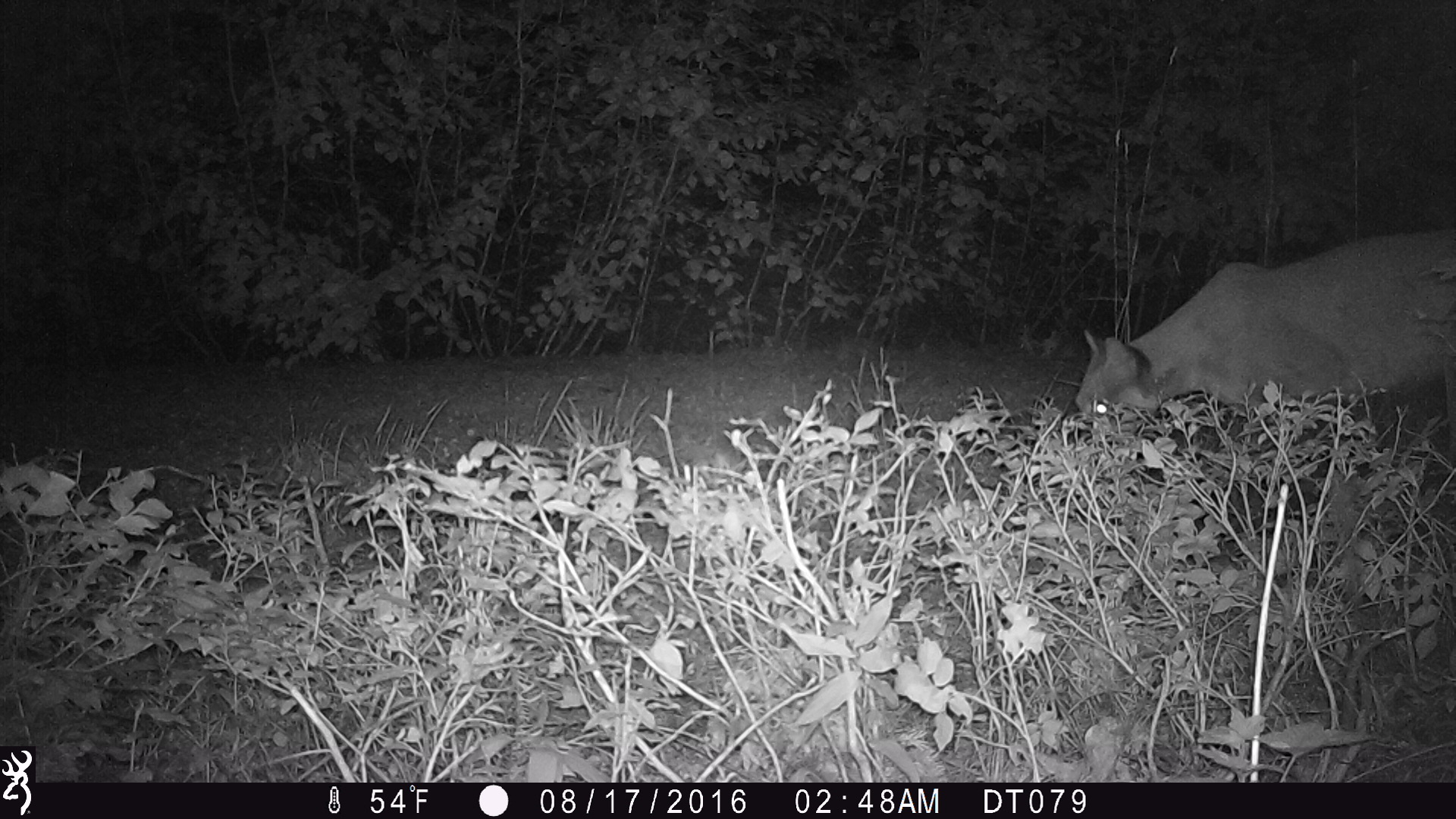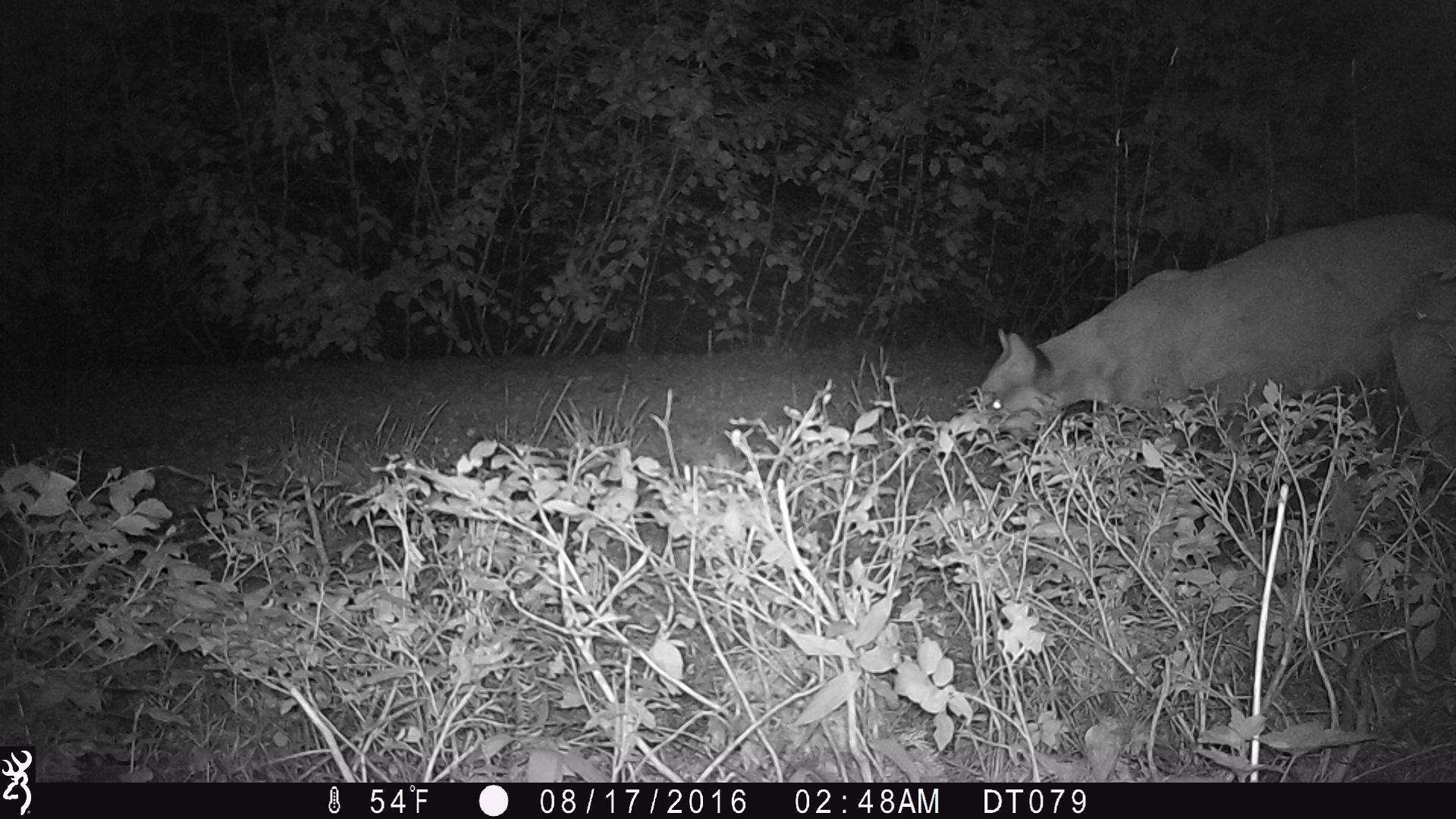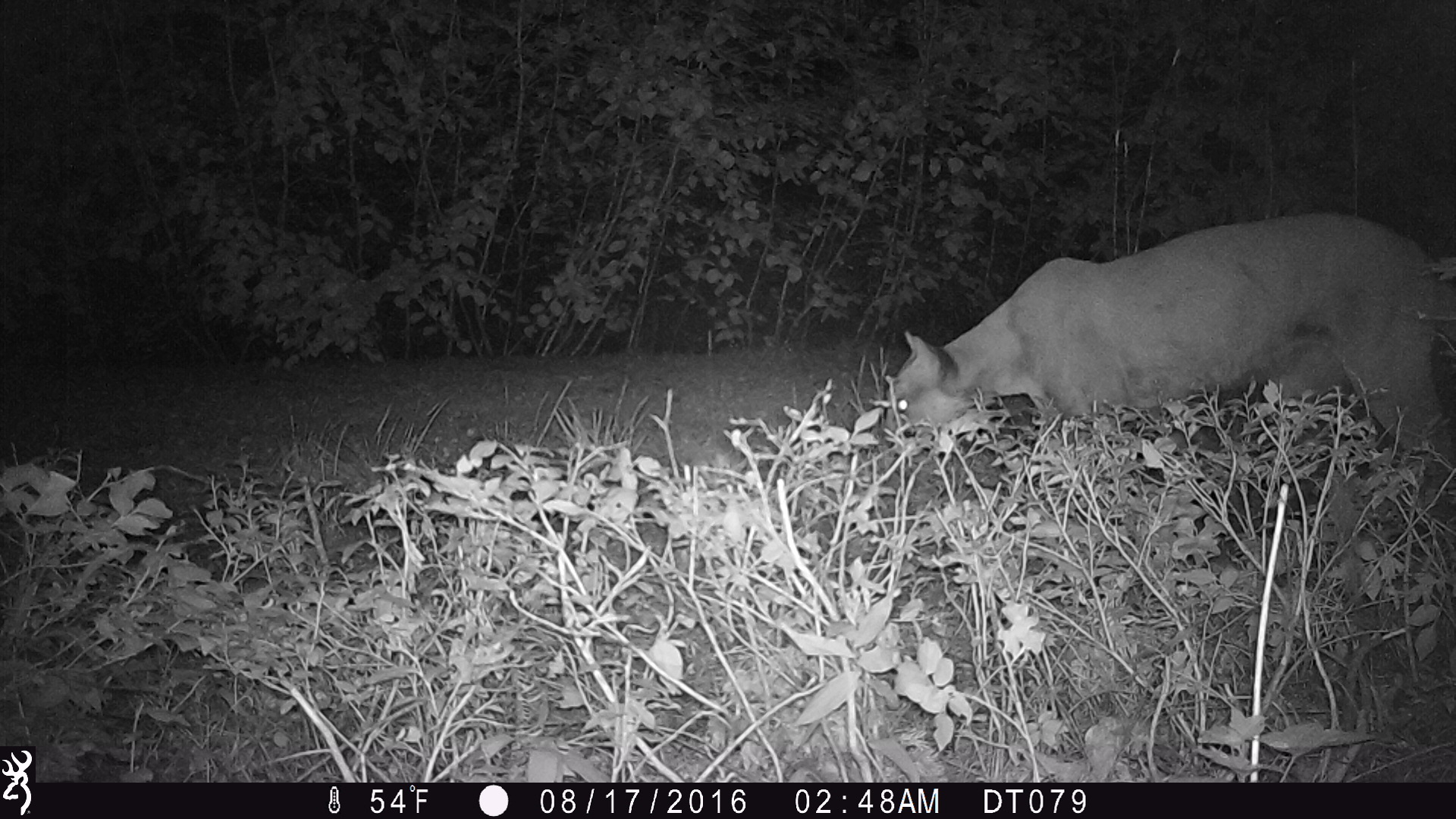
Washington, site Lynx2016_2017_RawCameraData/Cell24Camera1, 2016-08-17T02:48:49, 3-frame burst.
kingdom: Animalia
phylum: Chordata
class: Mammalia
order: Carnivora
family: Felidae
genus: Puma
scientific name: Puma concolor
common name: mountain lion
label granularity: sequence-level